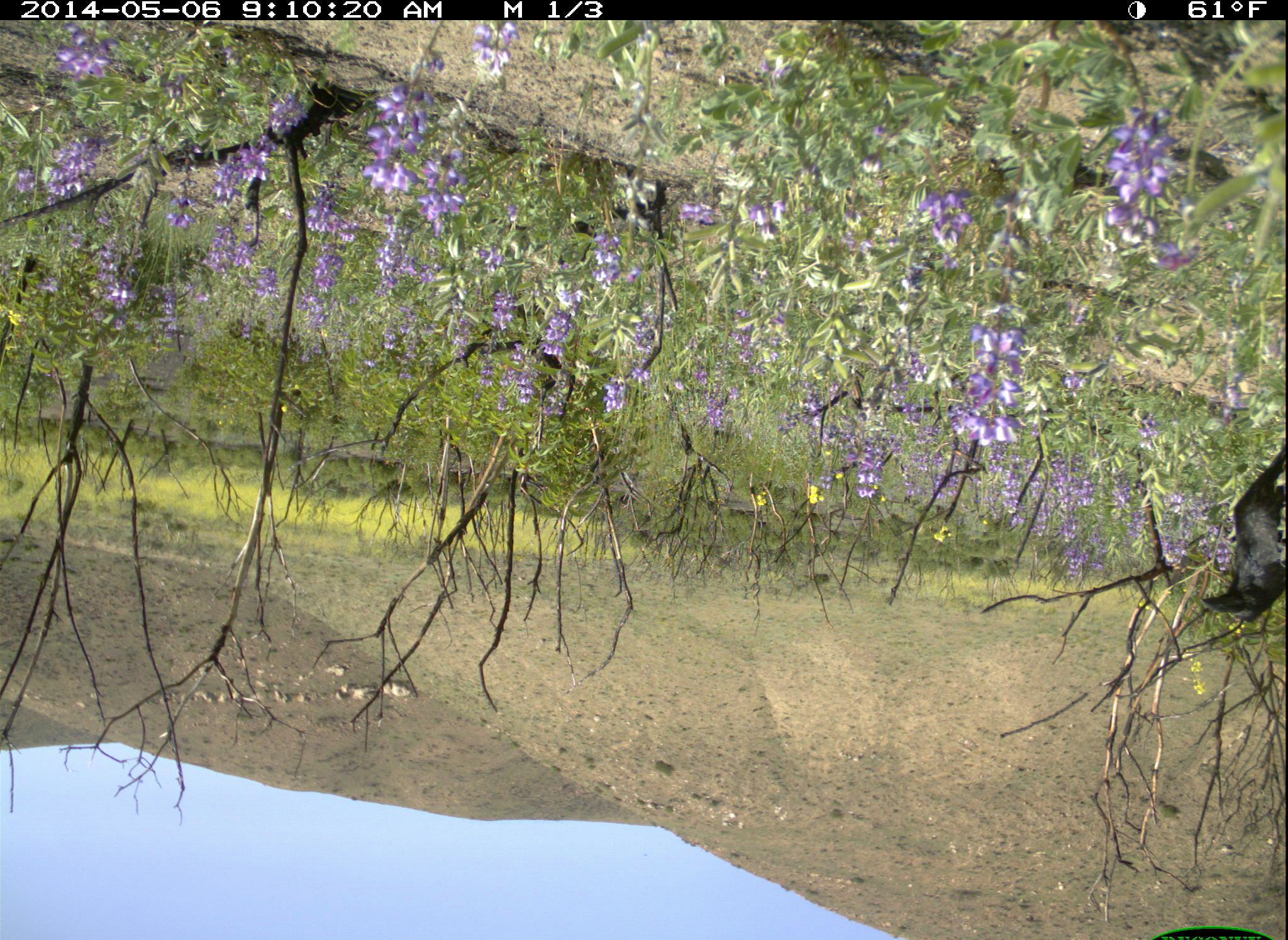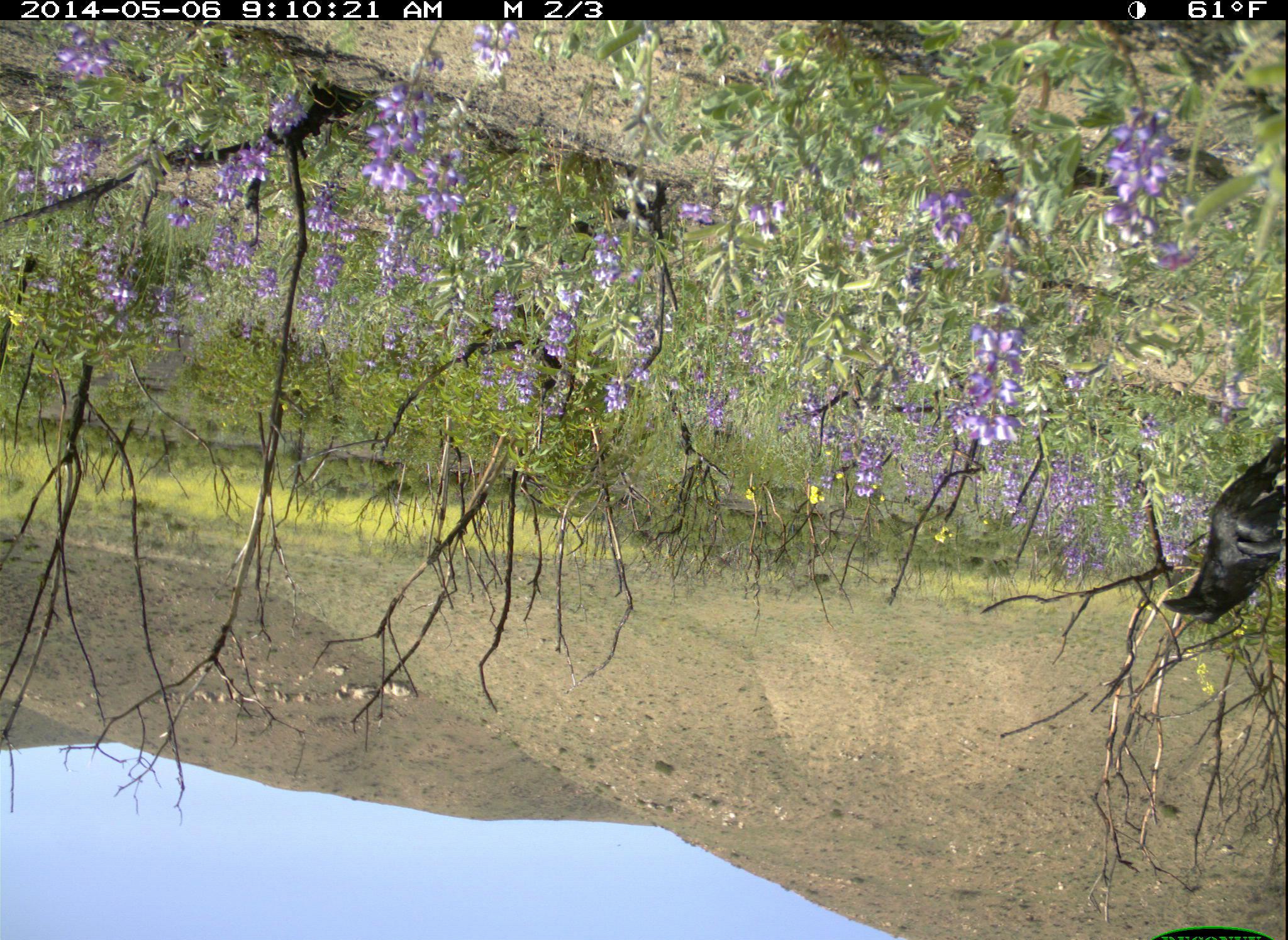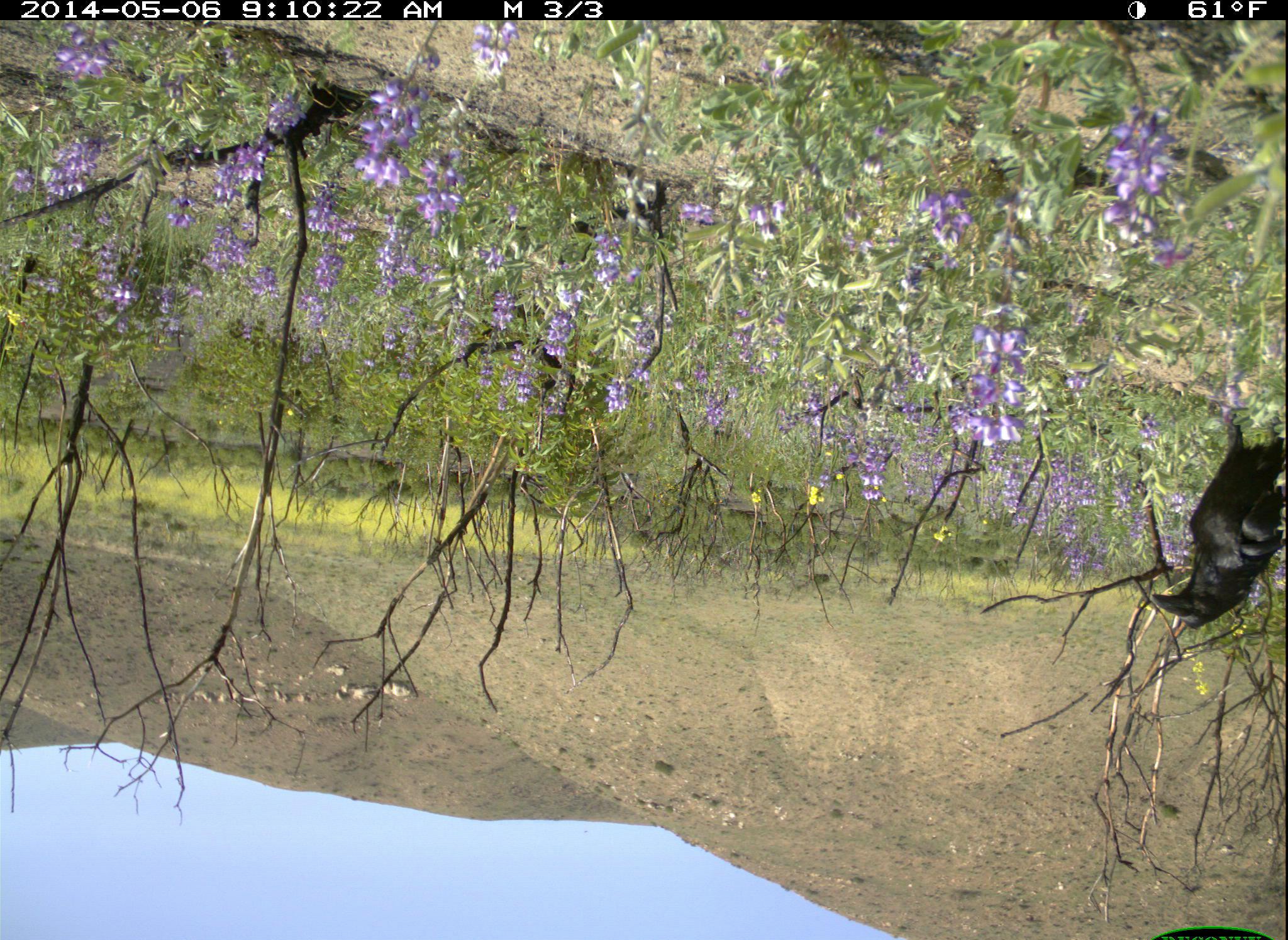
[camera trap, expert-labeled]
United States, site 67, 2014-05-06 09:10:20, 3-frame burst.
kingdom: Animalia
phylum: Chordata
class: Aves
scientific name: Aves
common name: bird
Bird (Aves).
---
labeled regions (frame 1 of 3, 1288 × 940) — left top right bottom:
bird: 1201 440 1288 621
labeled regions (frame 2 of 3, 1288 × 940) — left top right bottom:
bird: 1163 434 1287 626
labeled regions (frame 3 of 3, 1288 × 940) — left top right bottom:
bird: 1148 410 1288 630